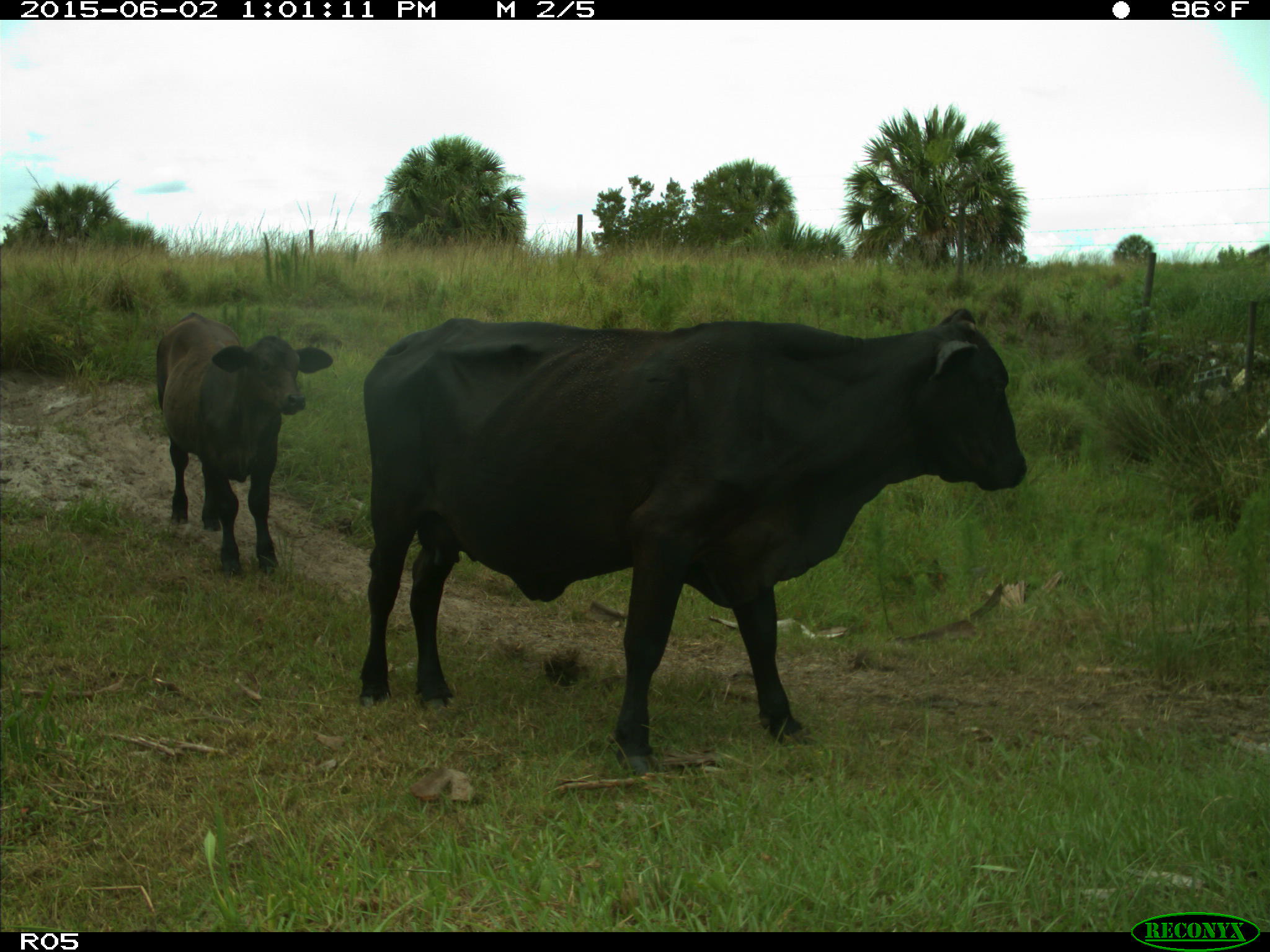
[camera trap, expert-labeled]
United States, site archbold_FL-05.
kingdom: Animalia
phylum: Chordata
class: Mammalia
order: Artiodactyla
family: Bovidae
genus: Bos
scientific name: Bos taurus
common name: domestic cow